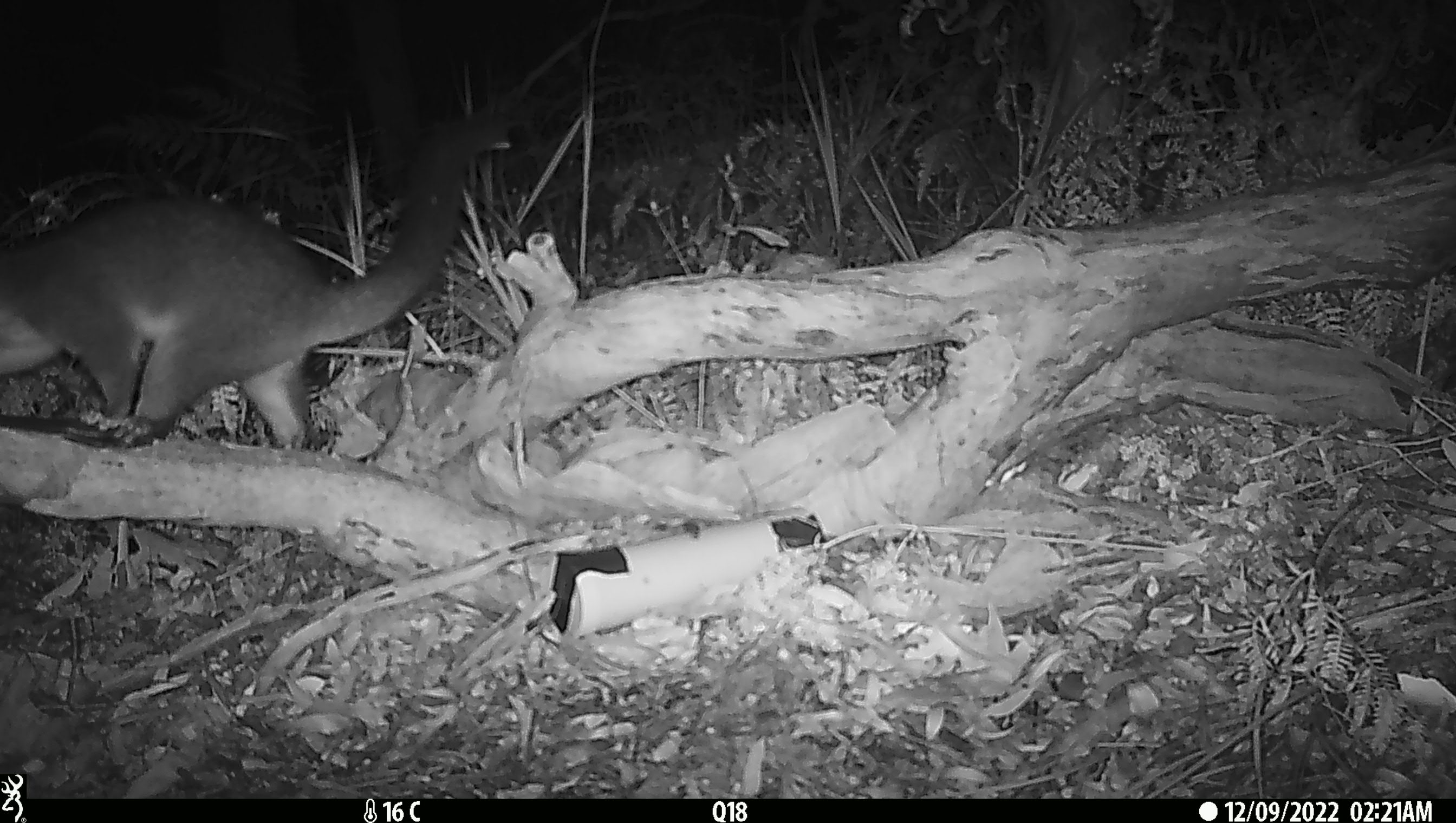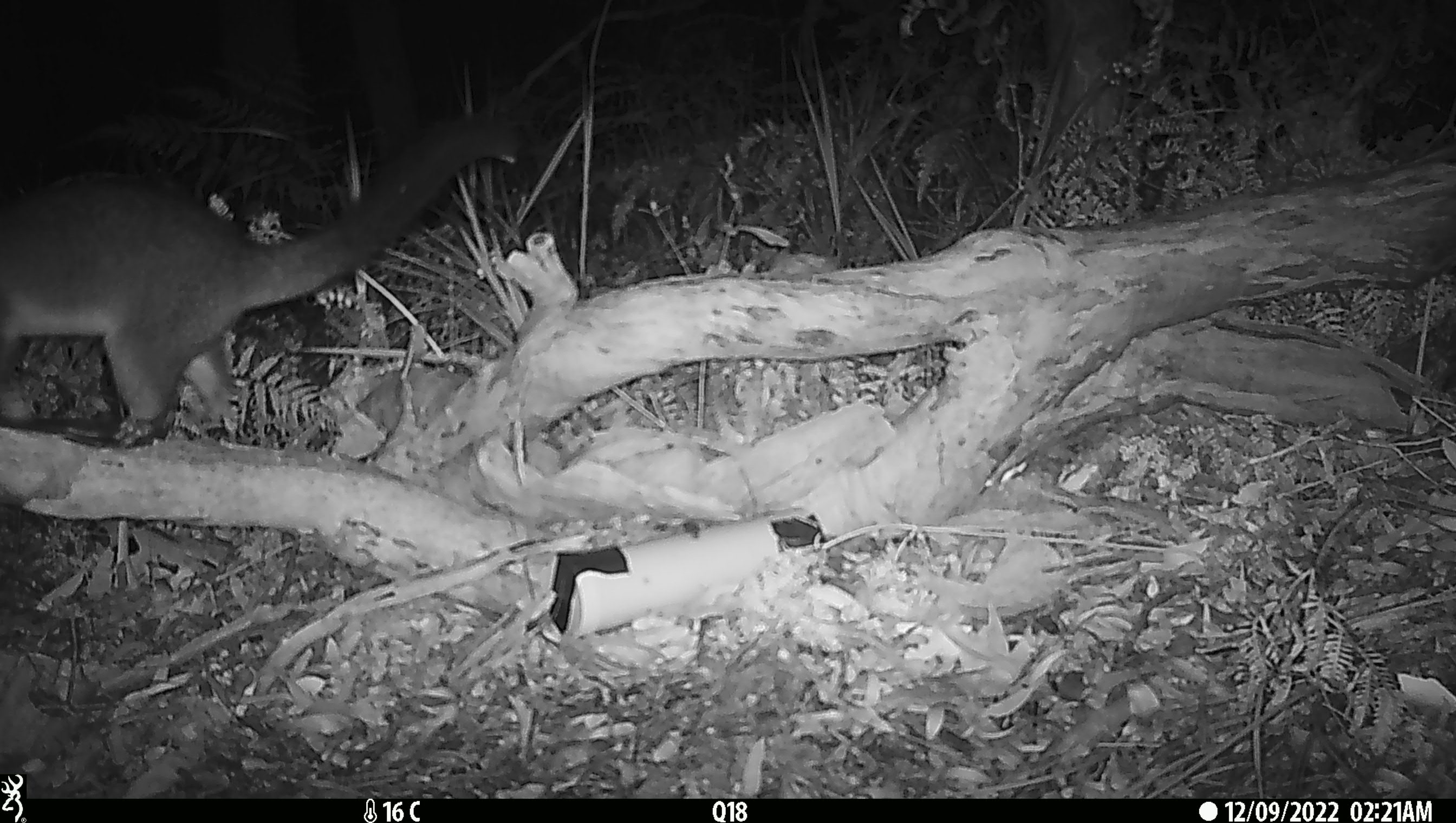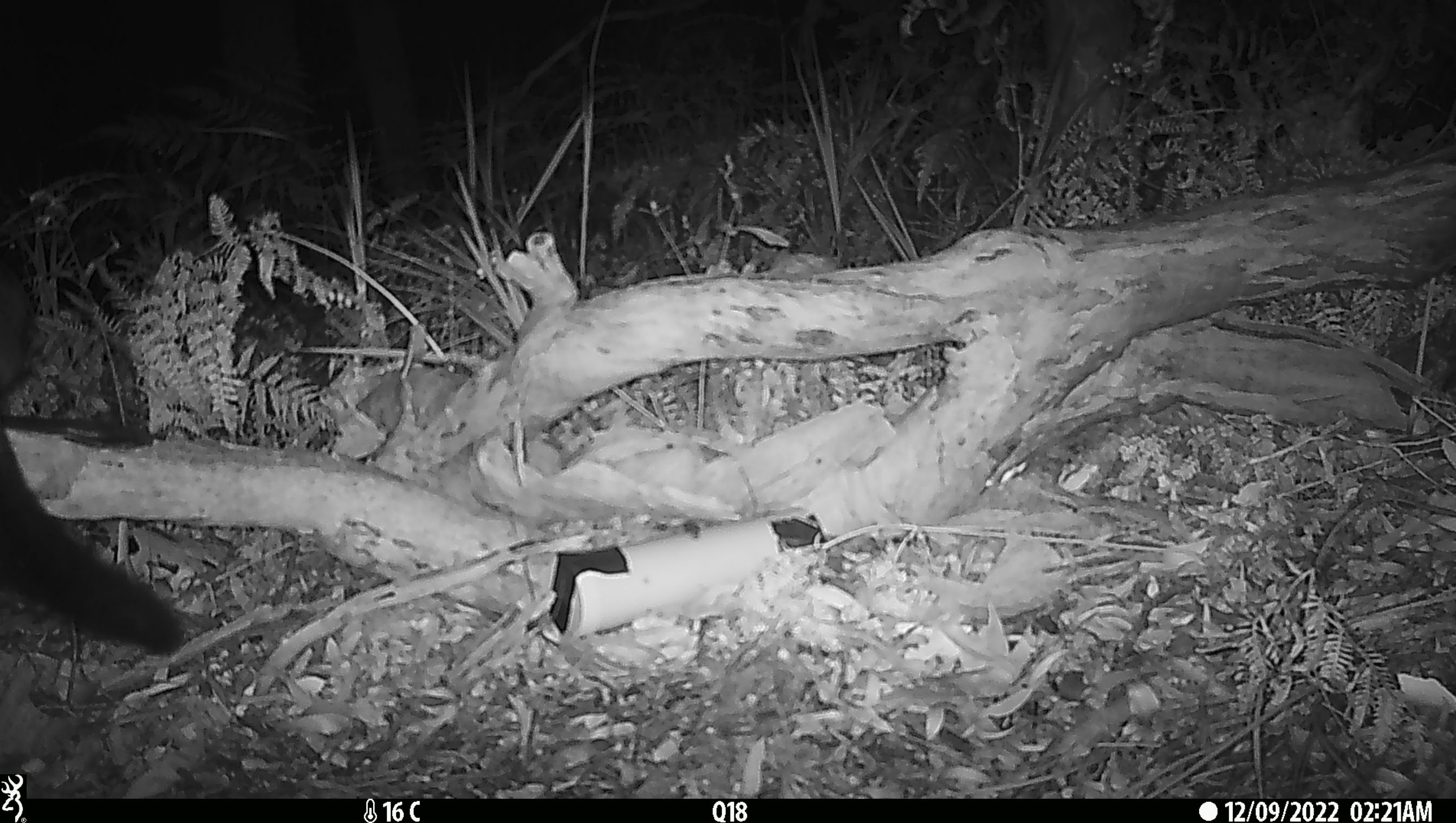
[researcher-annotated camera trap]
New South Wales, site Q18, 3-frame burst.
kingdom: Animalia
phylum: Chordata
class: Mammalia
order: Diprotodontia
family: Phalangeridae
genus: Trichosurus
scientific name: Trichosurus vulpecula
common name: common brushtail possum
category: possum